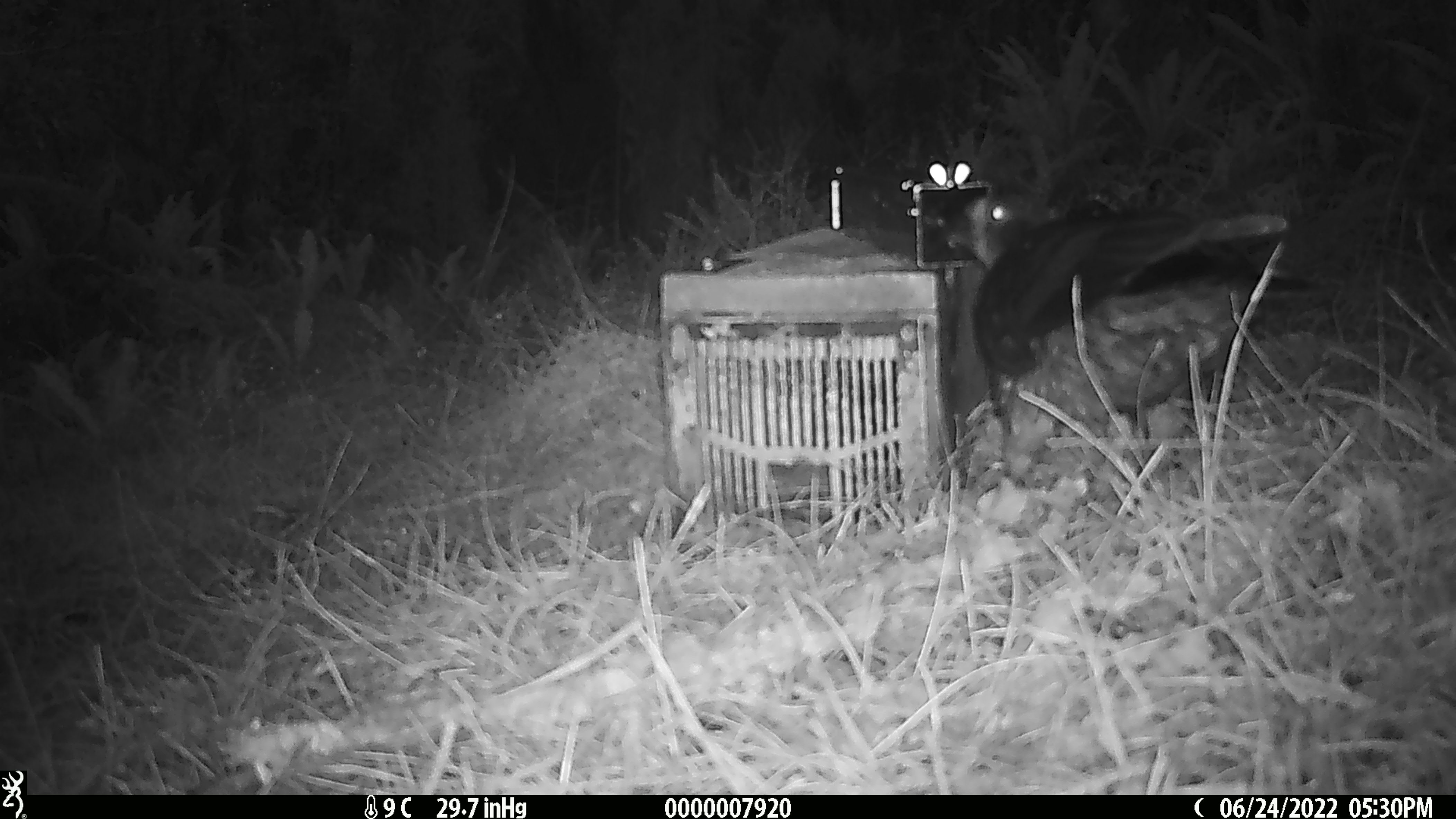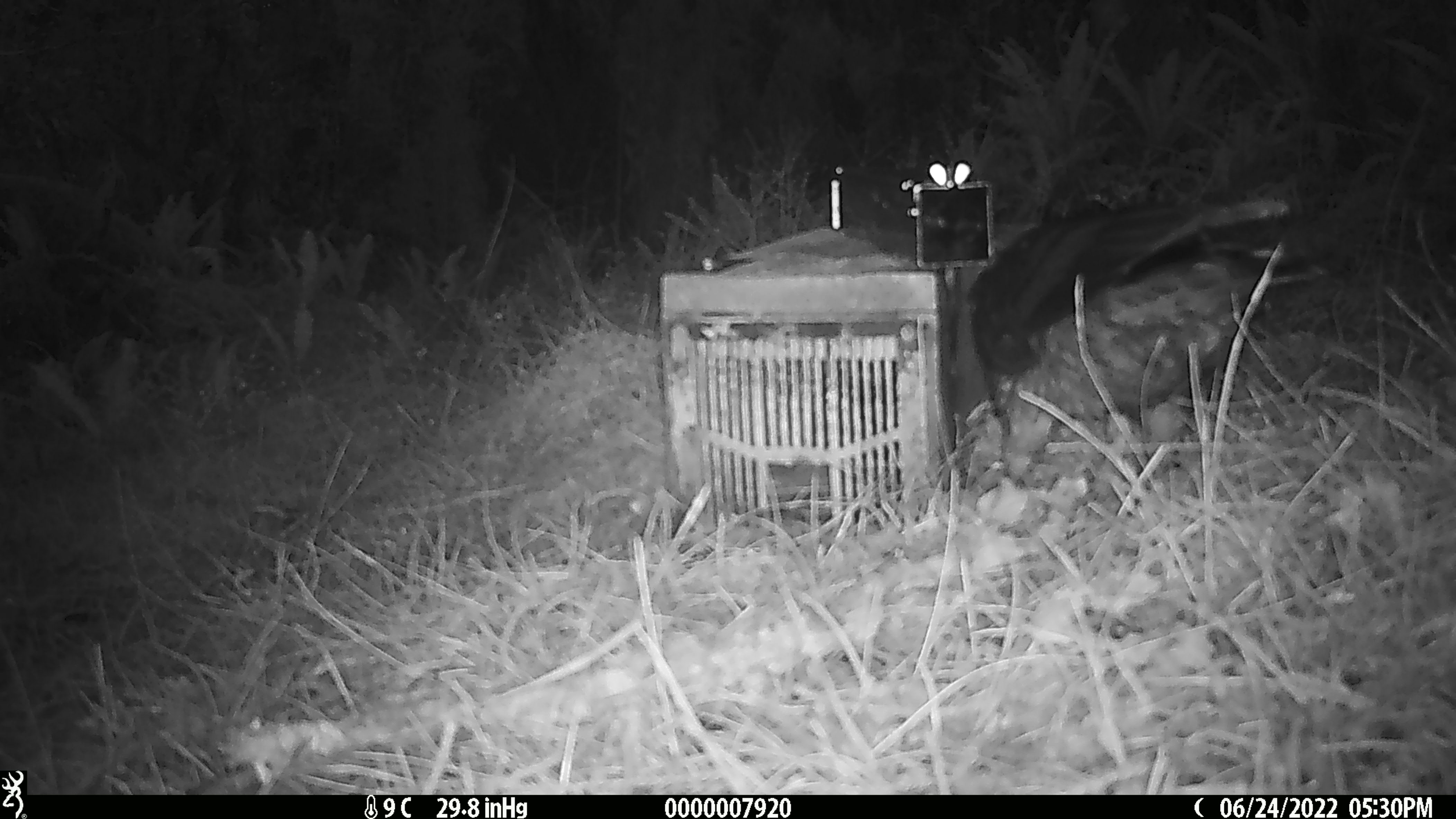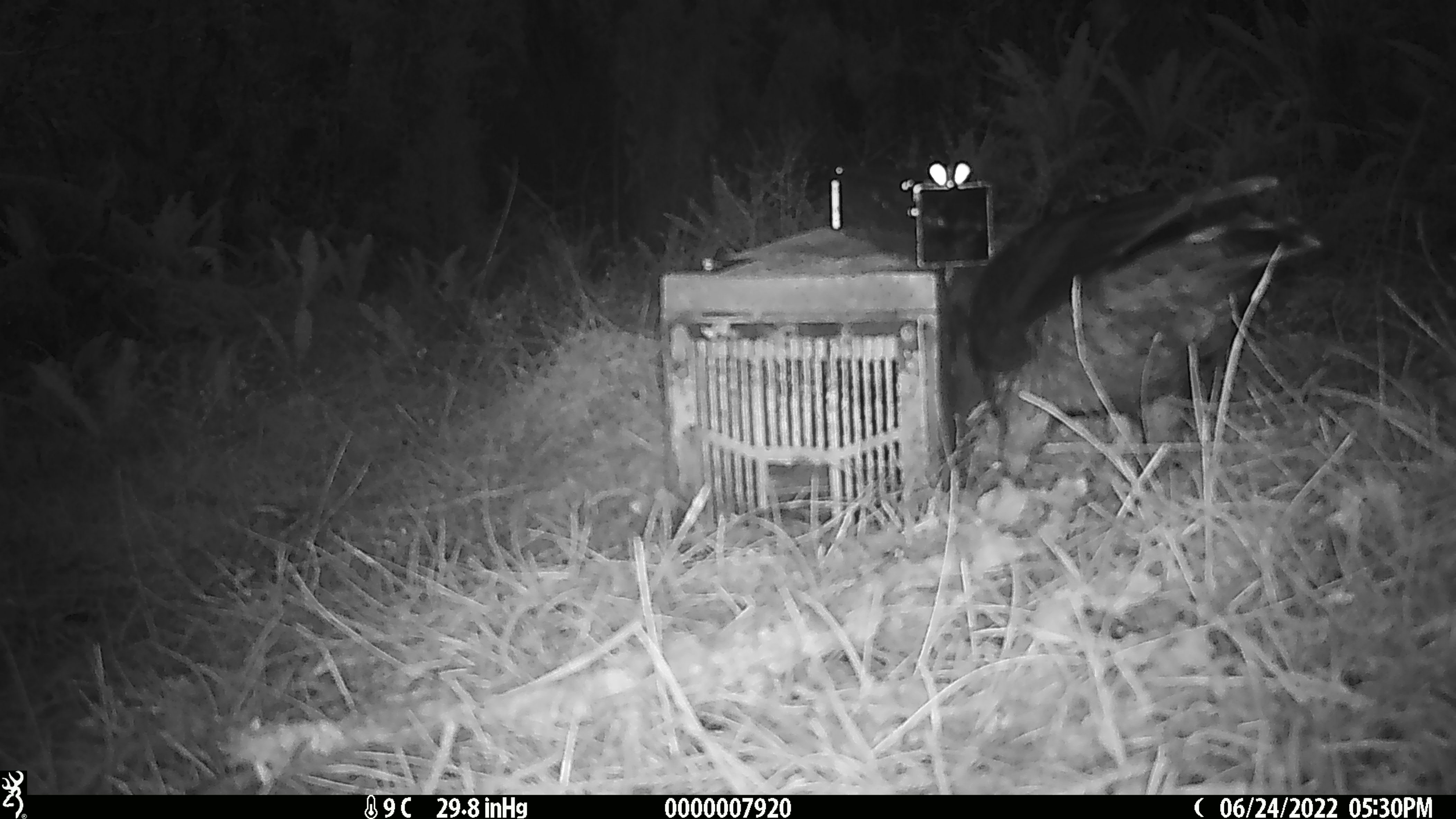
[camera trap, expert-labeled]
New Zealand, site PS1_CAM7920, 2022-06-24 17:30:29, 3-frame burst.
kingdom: Animalia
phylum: Chordata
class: Aves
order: Psittaciformes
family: Strigopidae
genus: Nestor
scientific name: Nestor notabilis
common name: kea